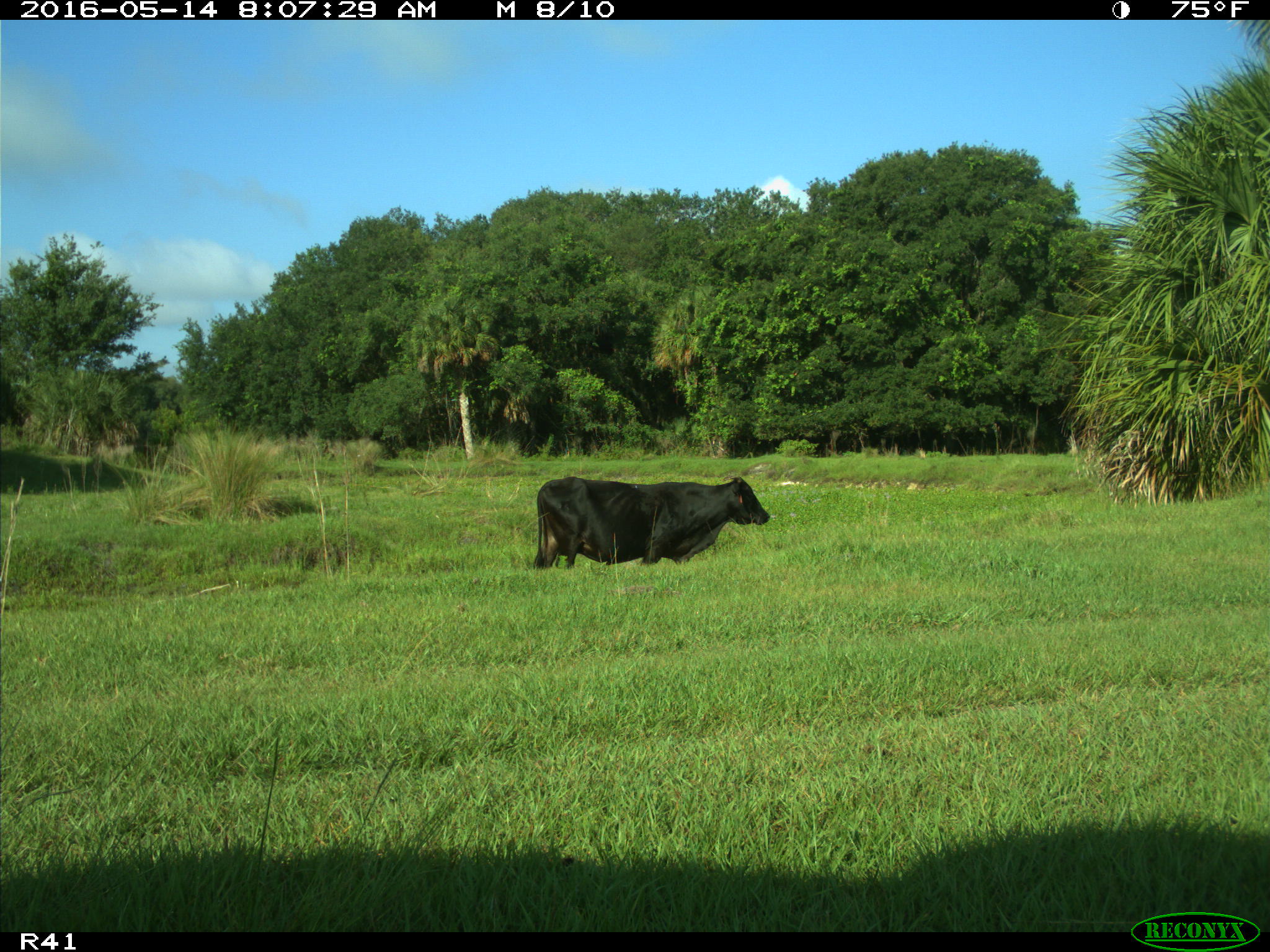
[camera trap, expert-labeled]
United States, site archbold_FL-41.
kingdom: Animalia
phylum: Chordata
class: Mammalia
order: Artiodactyla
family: Bovidae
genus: Bos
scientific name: Bos taurus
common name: domestic cow